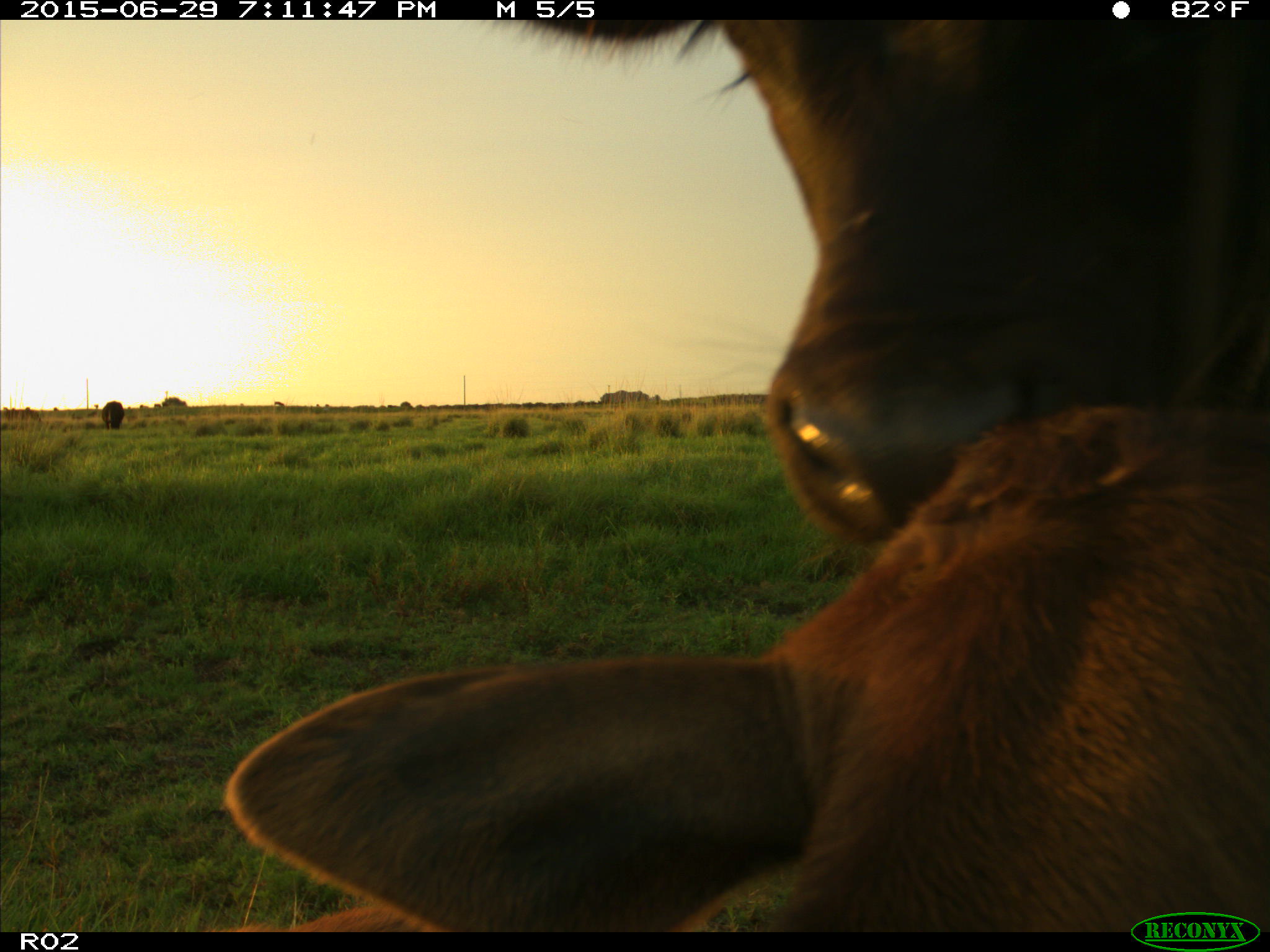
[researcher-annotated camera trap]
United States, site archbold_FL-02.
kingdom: Animalia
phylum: Chordata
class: Mammalia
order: Artiodactyla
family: Bovidae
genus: Bos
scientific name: Bos taurus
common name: domestic cow